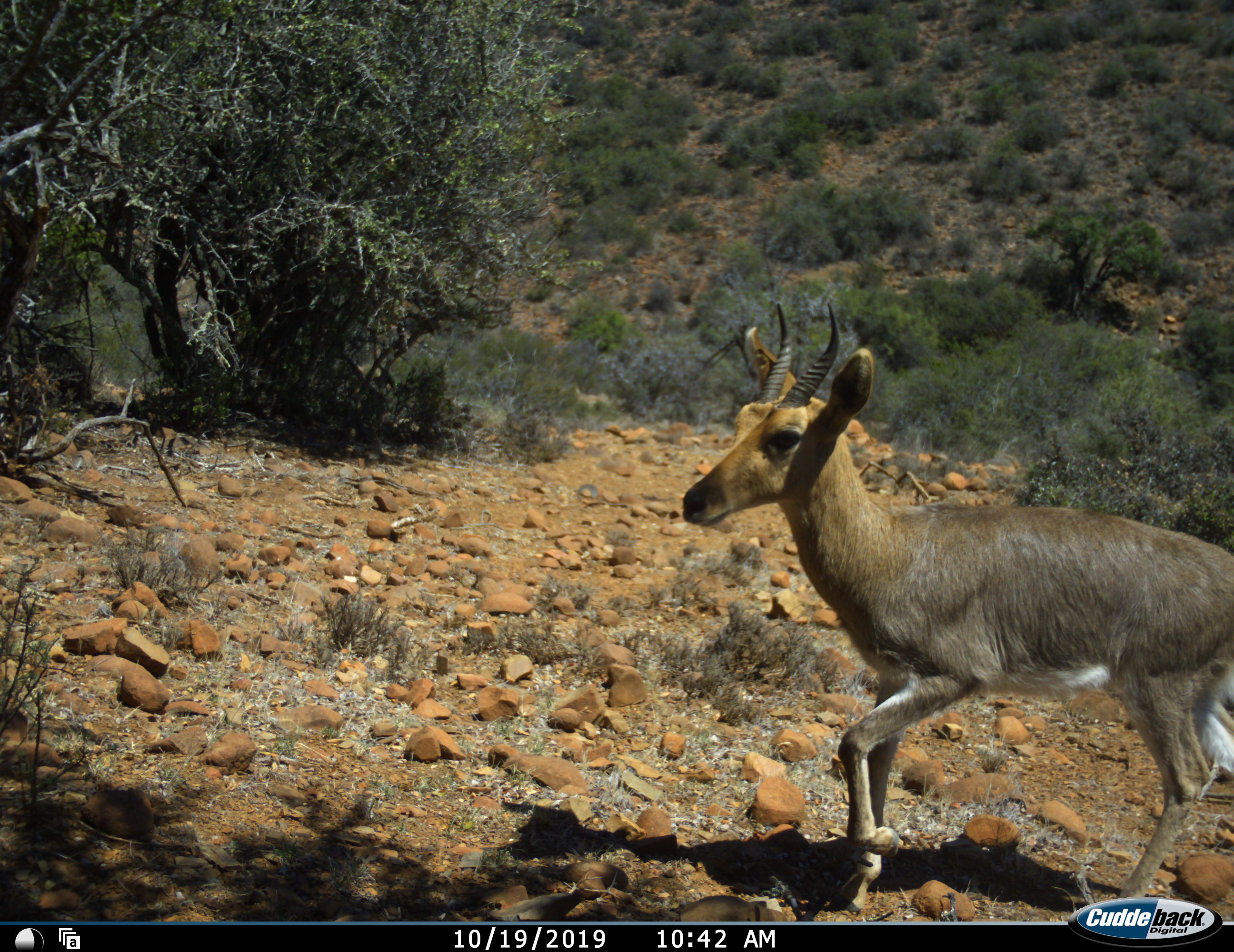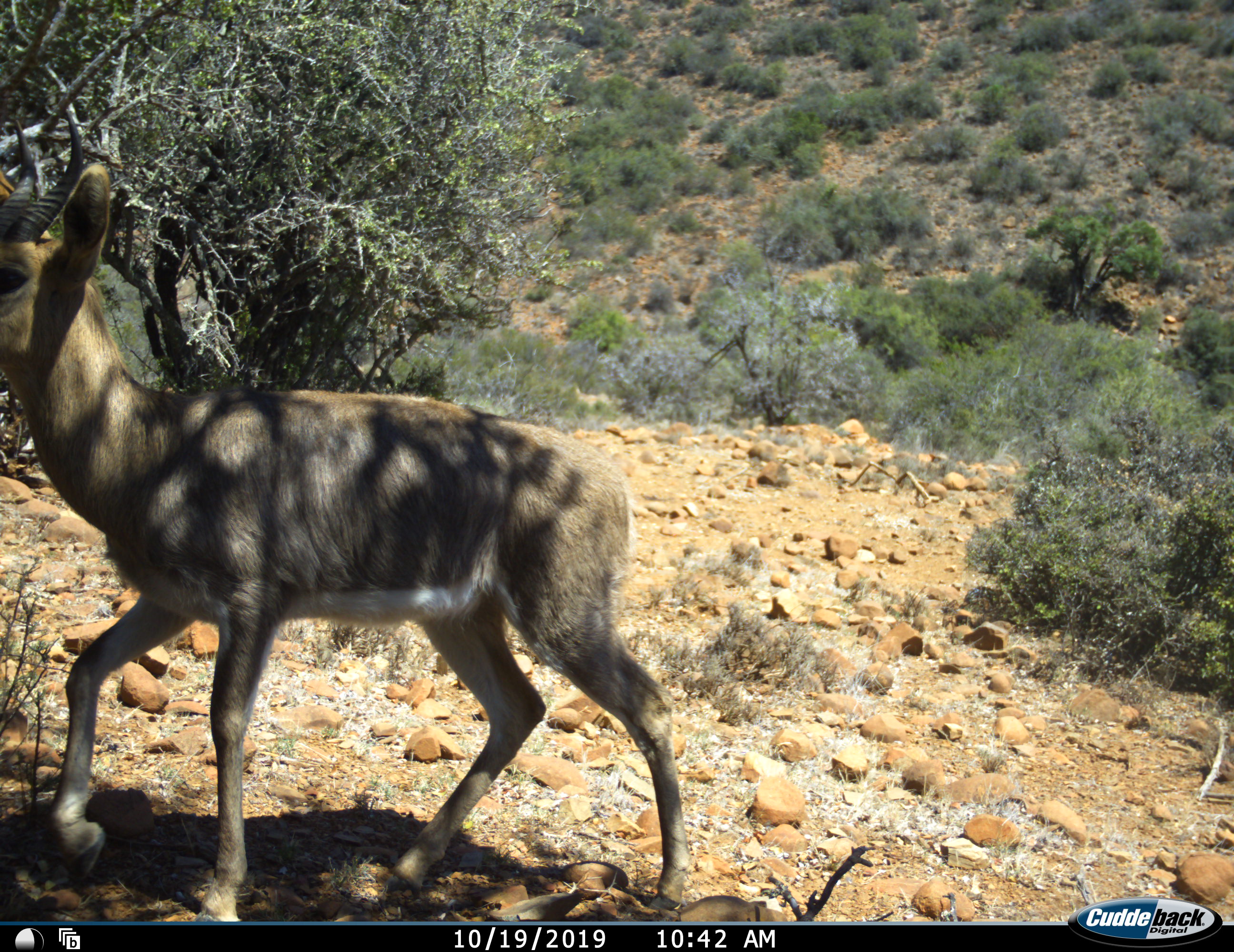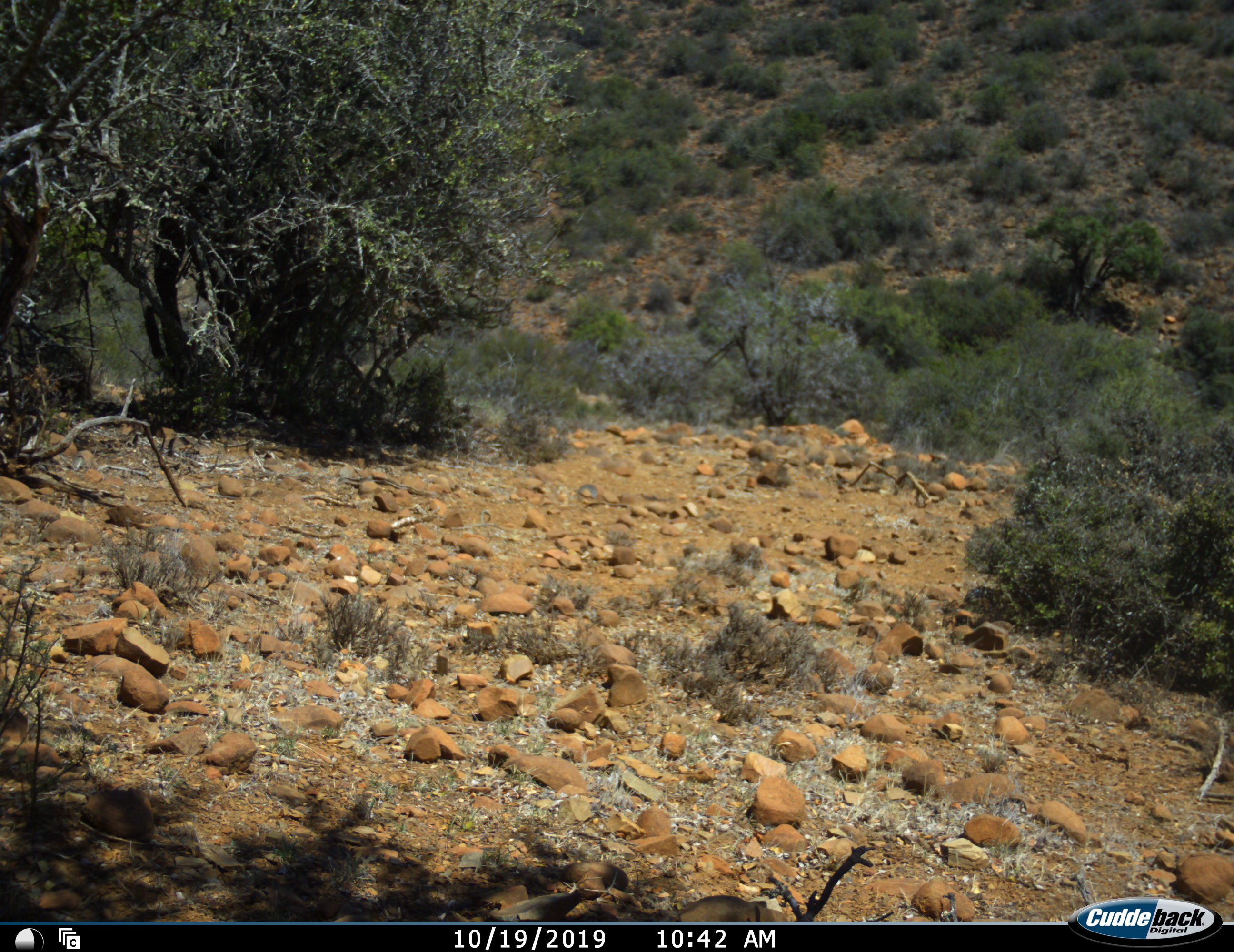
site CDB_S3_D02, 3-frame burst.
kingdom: Animalia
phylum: Chordata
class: Mammalia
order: Artiodactyla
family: Bovidae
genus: Redunca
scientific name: Redunca fulvorufula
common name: mountain reedbuck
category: reedbuckmountain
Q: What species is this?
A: Reedbuckmountain (mountain reedbuck) (Redunca fulvorufula).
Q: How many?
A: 1.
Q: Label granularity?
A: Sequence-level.